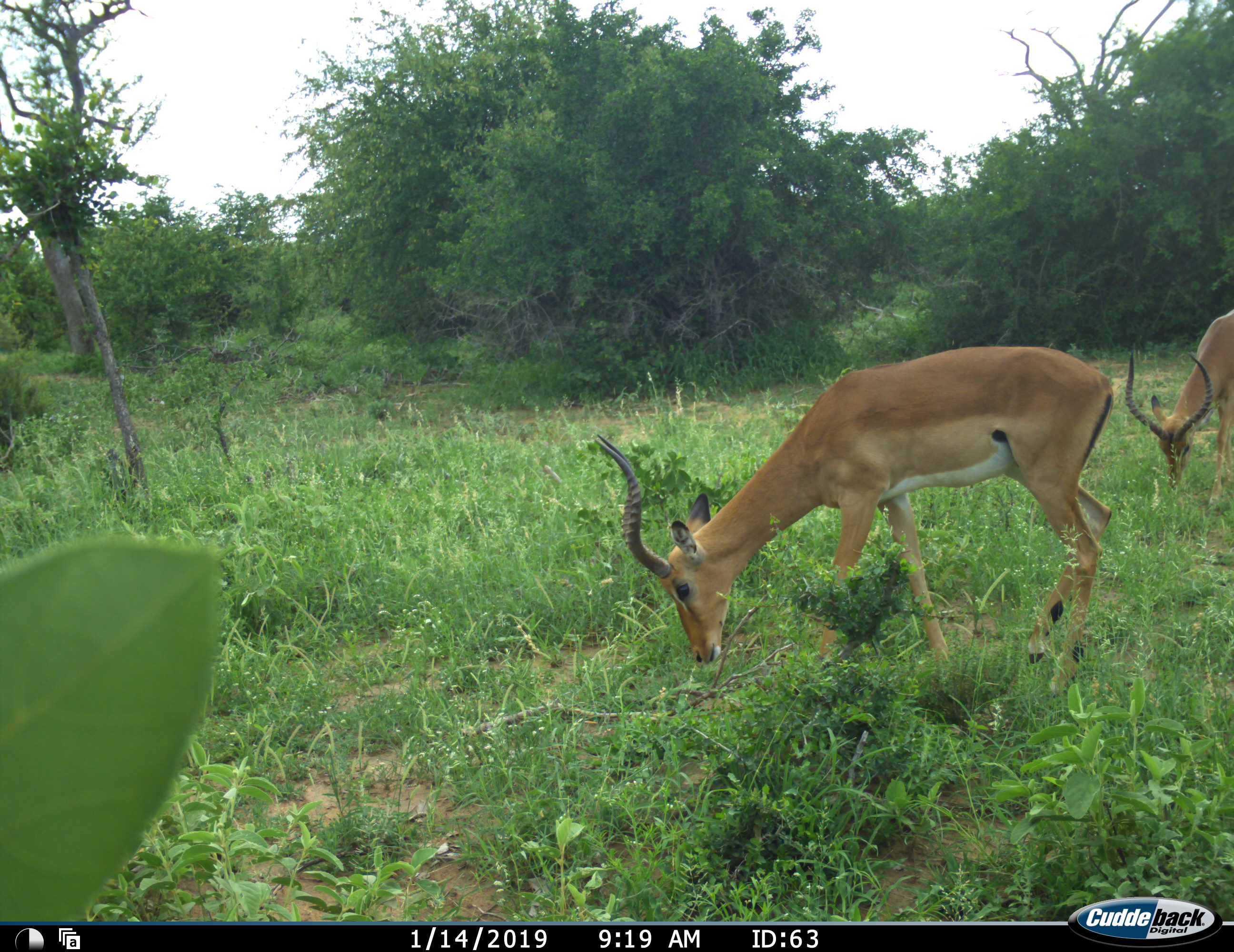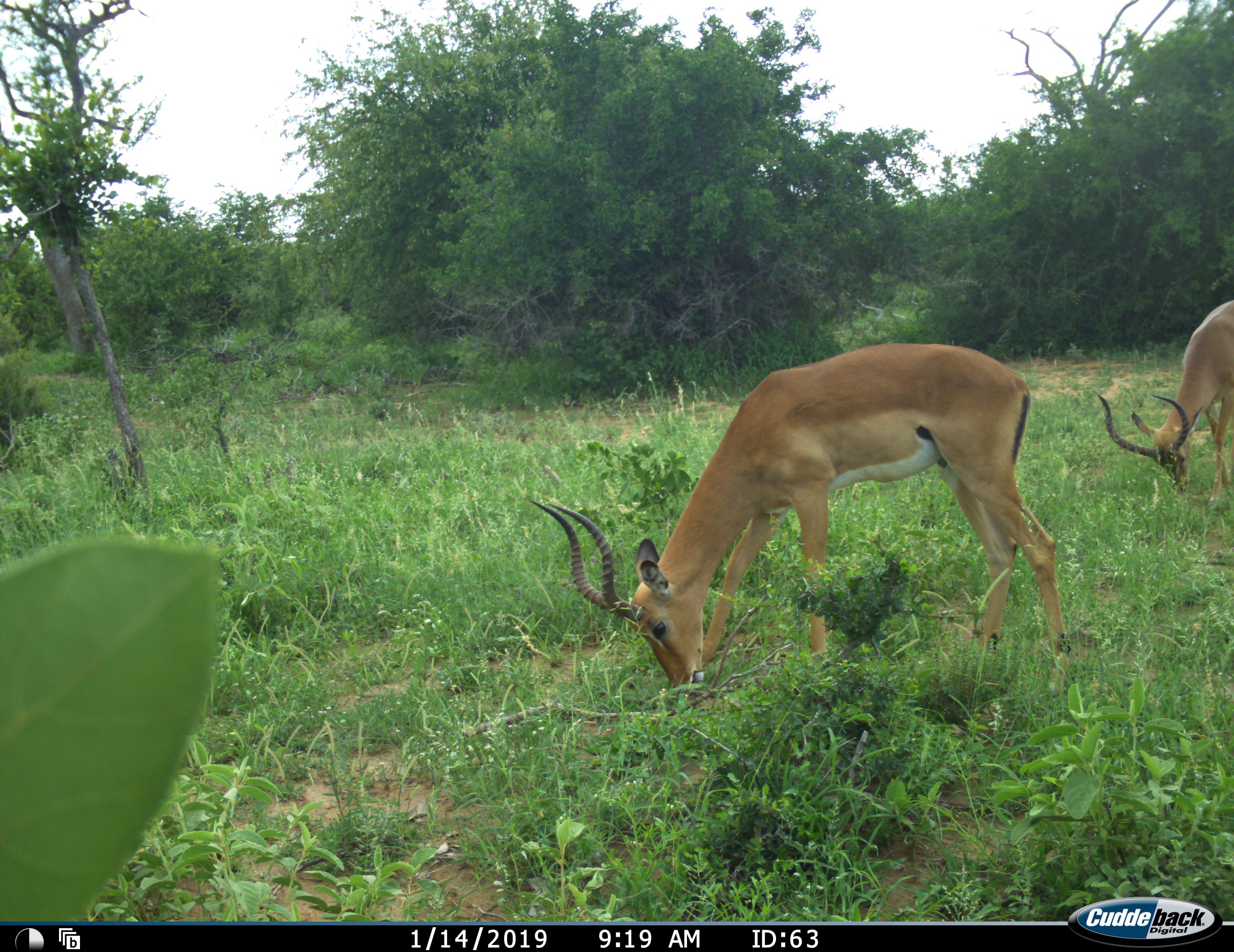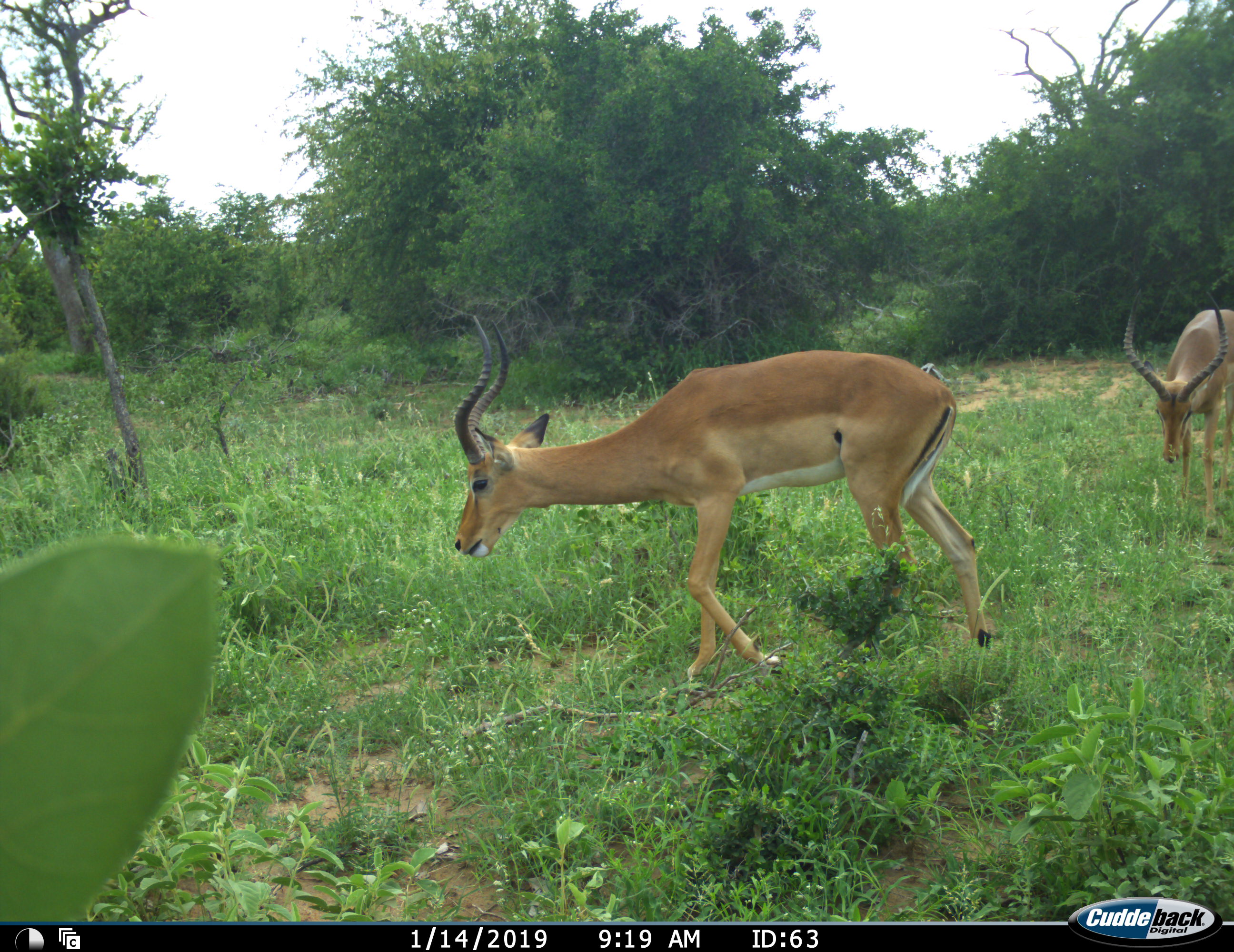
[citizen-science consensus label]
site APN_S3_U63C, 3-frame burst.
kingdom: Animalia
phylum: Chordata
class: Mammalia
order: Artiodactyla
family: Bovidae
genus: Aepyceros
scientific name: Aepyceros melampus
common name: impala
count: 2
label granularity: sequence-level